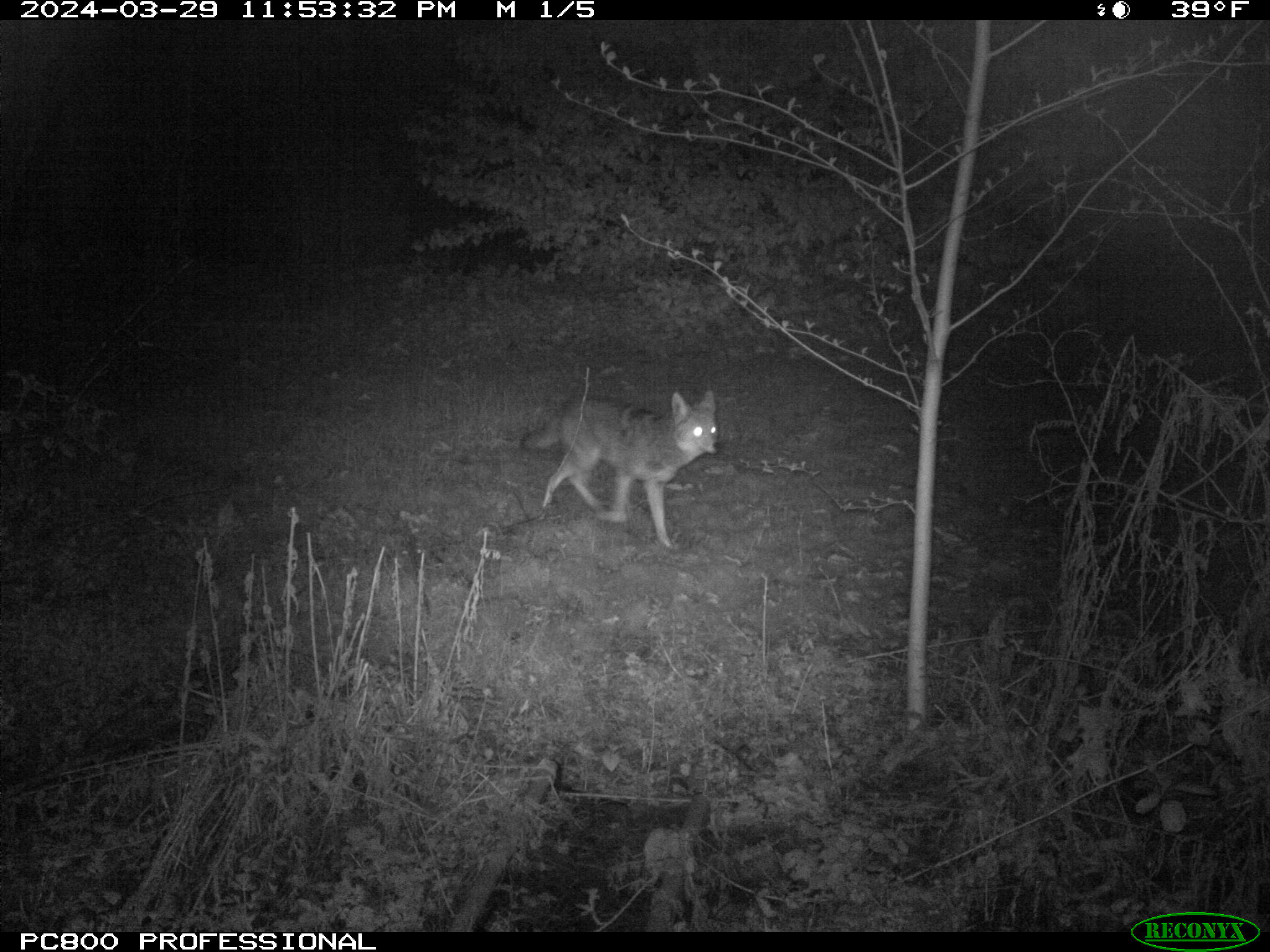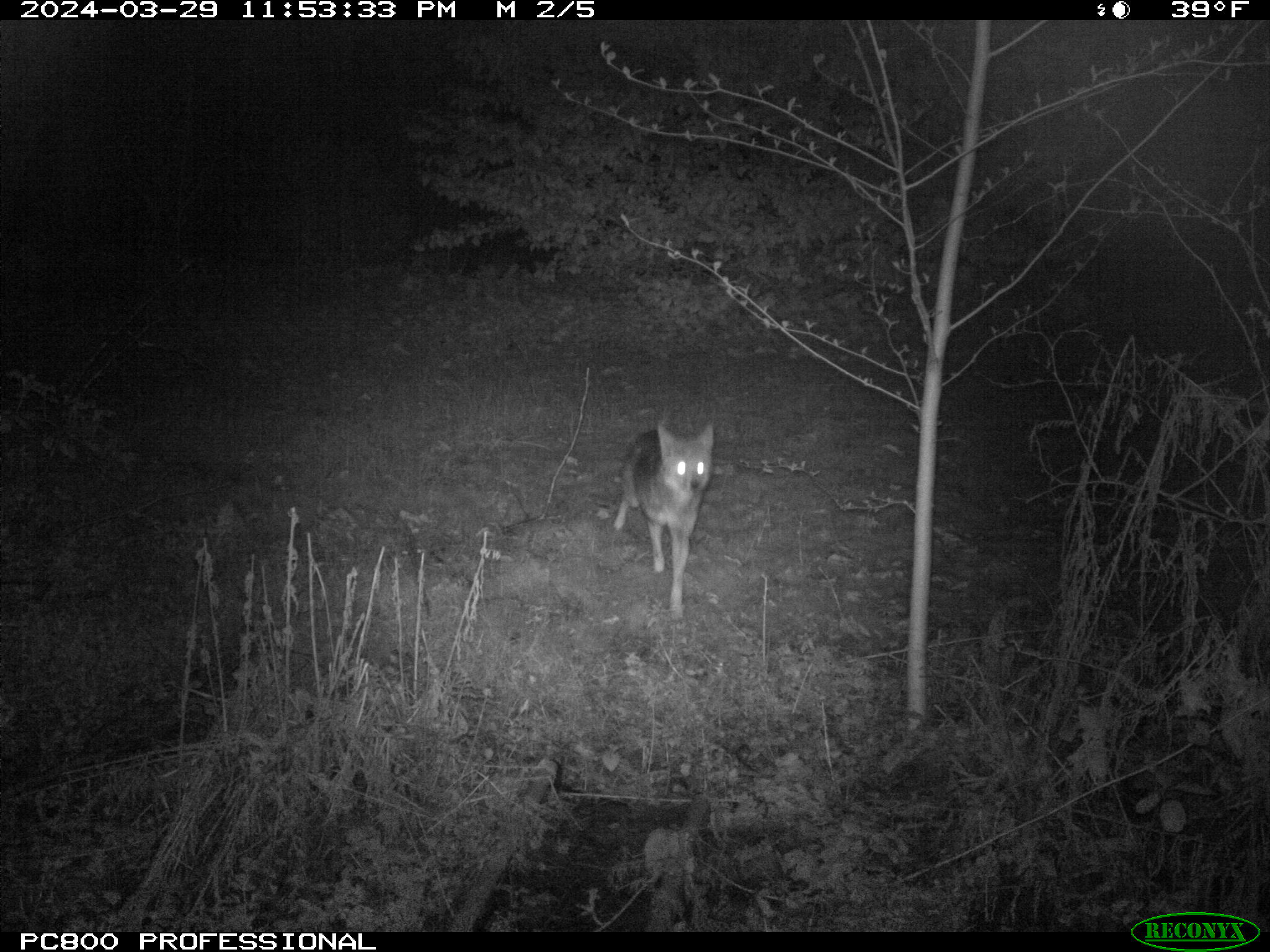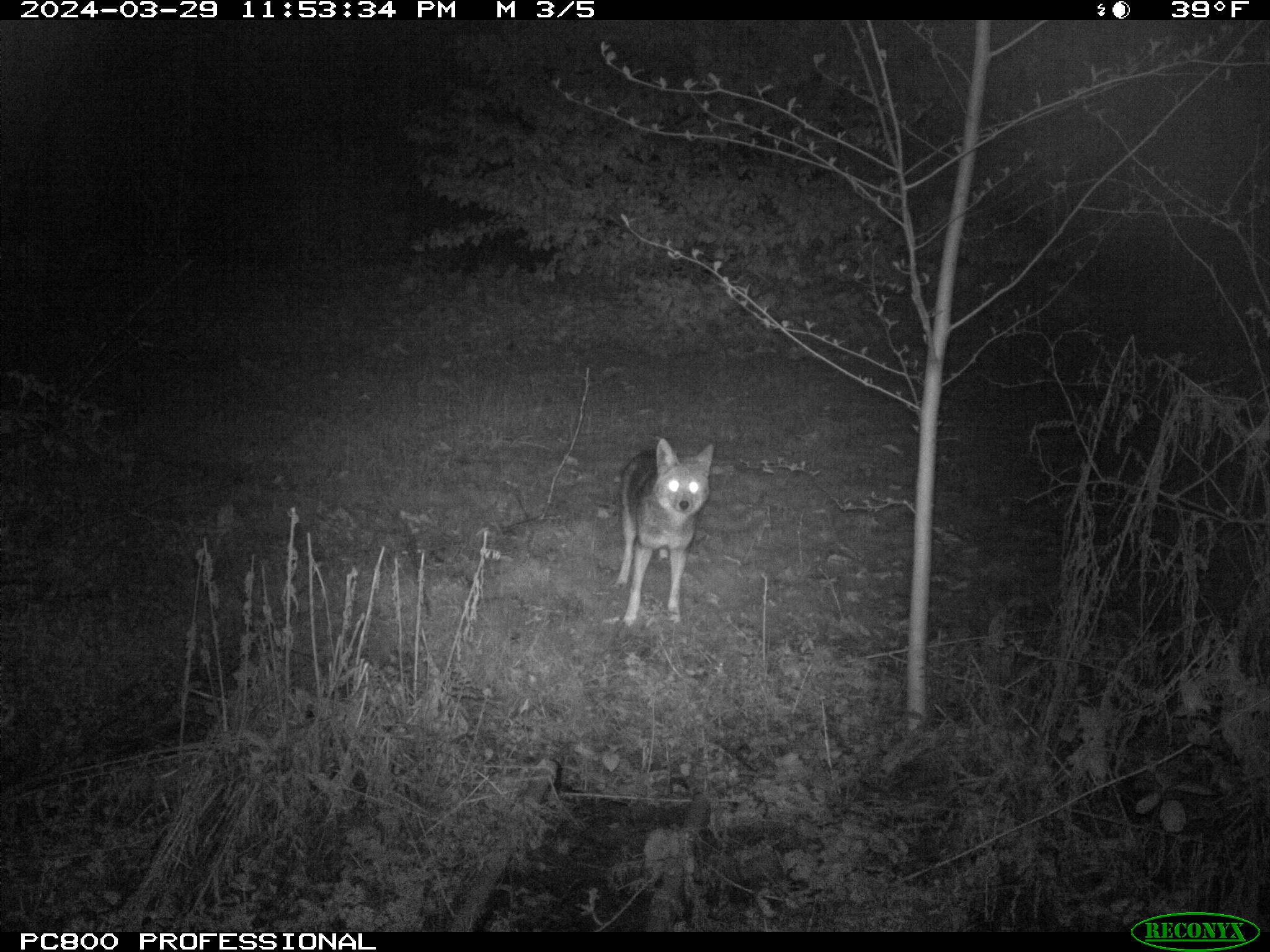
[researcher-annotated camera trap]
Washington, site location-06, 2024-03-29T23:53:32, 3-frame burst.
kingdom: Animalia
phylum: Chordata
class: Mammalia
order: Carnivora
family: Canidae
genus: Canis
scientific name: Canis latrans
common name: coyote